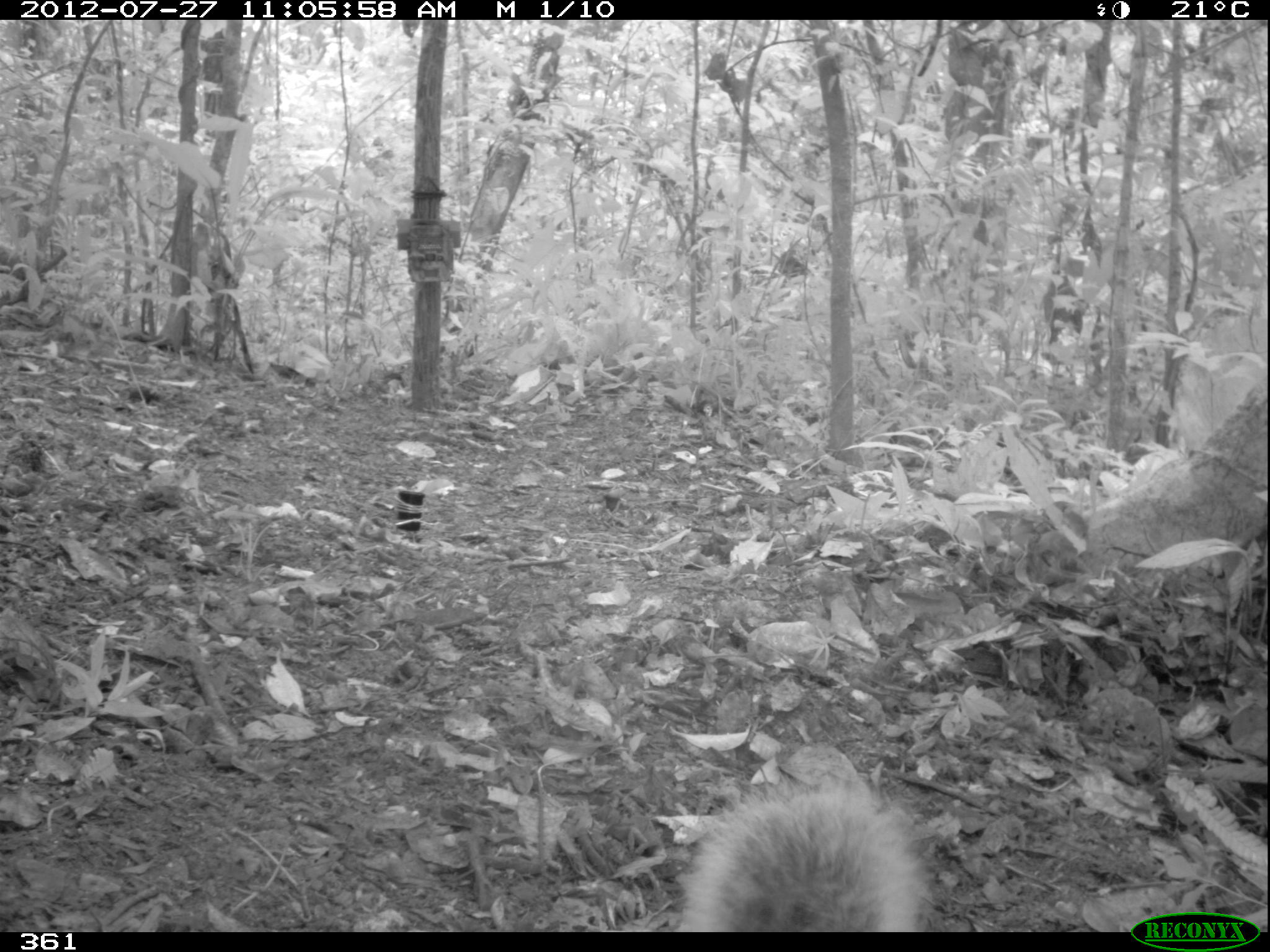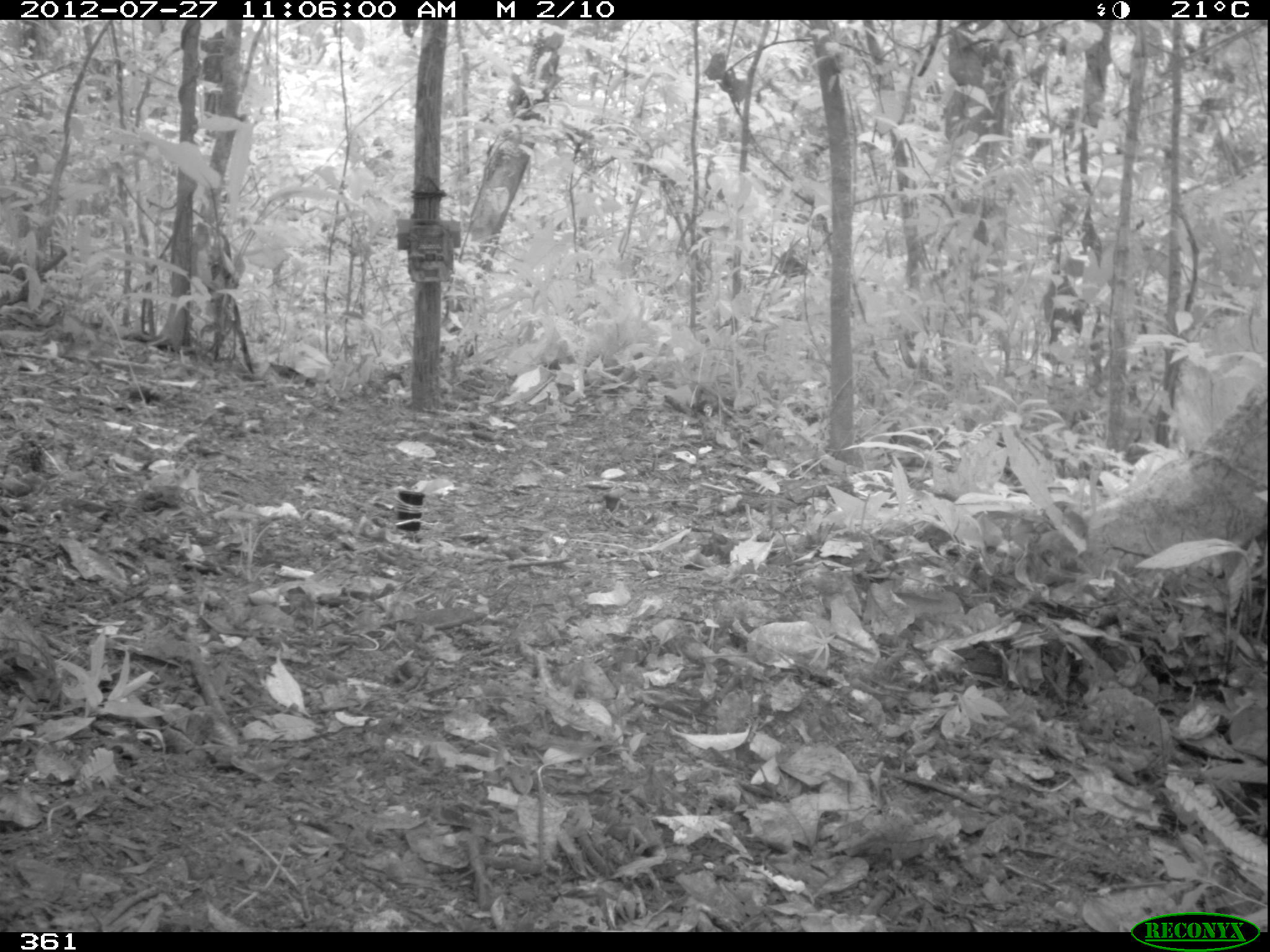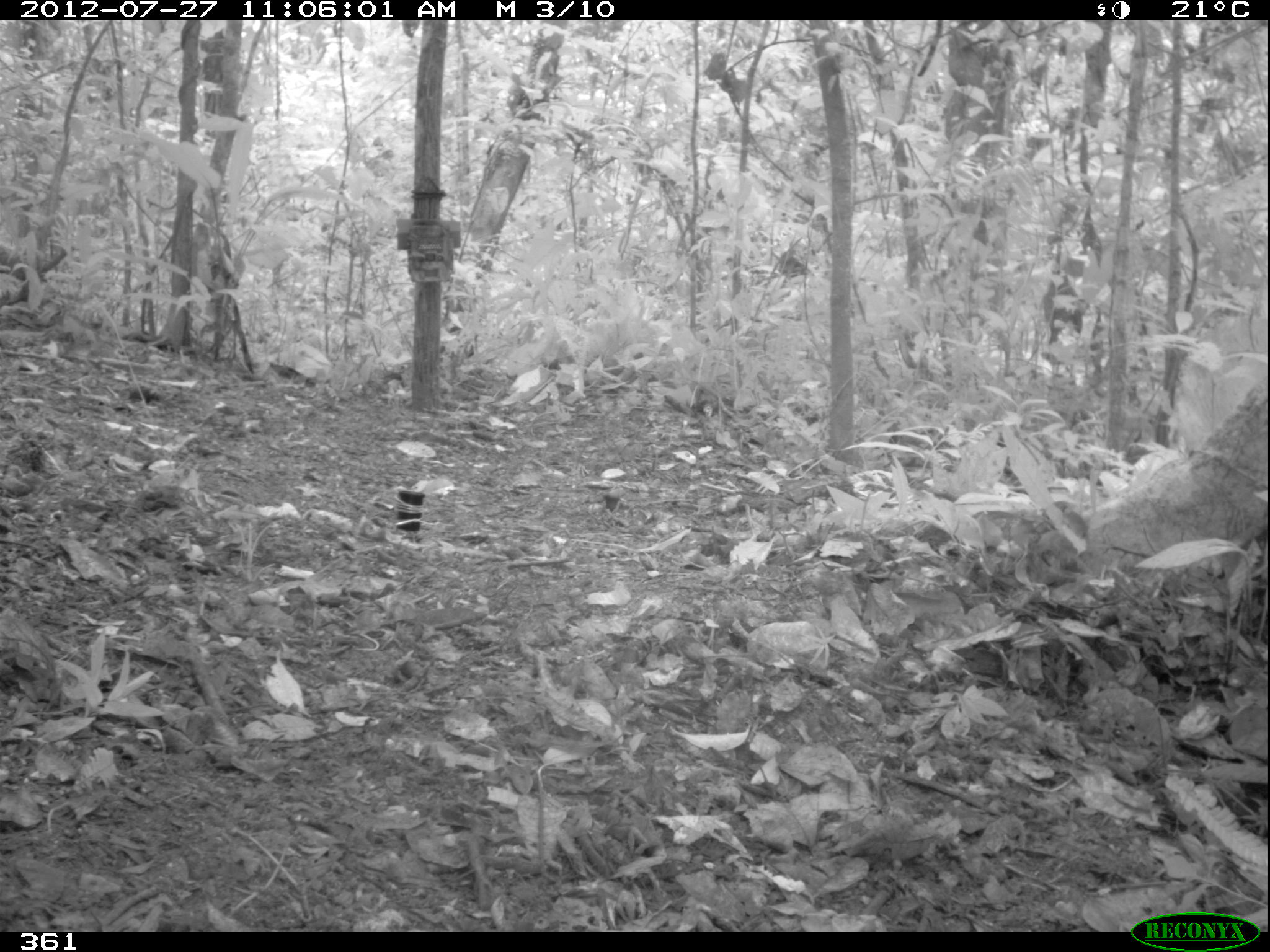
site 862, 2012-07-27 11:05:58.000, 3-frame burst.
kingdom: Animalia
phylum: Chordata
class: Mammalia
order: Rodentia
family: Sciuridae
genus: Sciurus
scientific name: Sciurus spadiceus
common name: southern amazon red squirrel